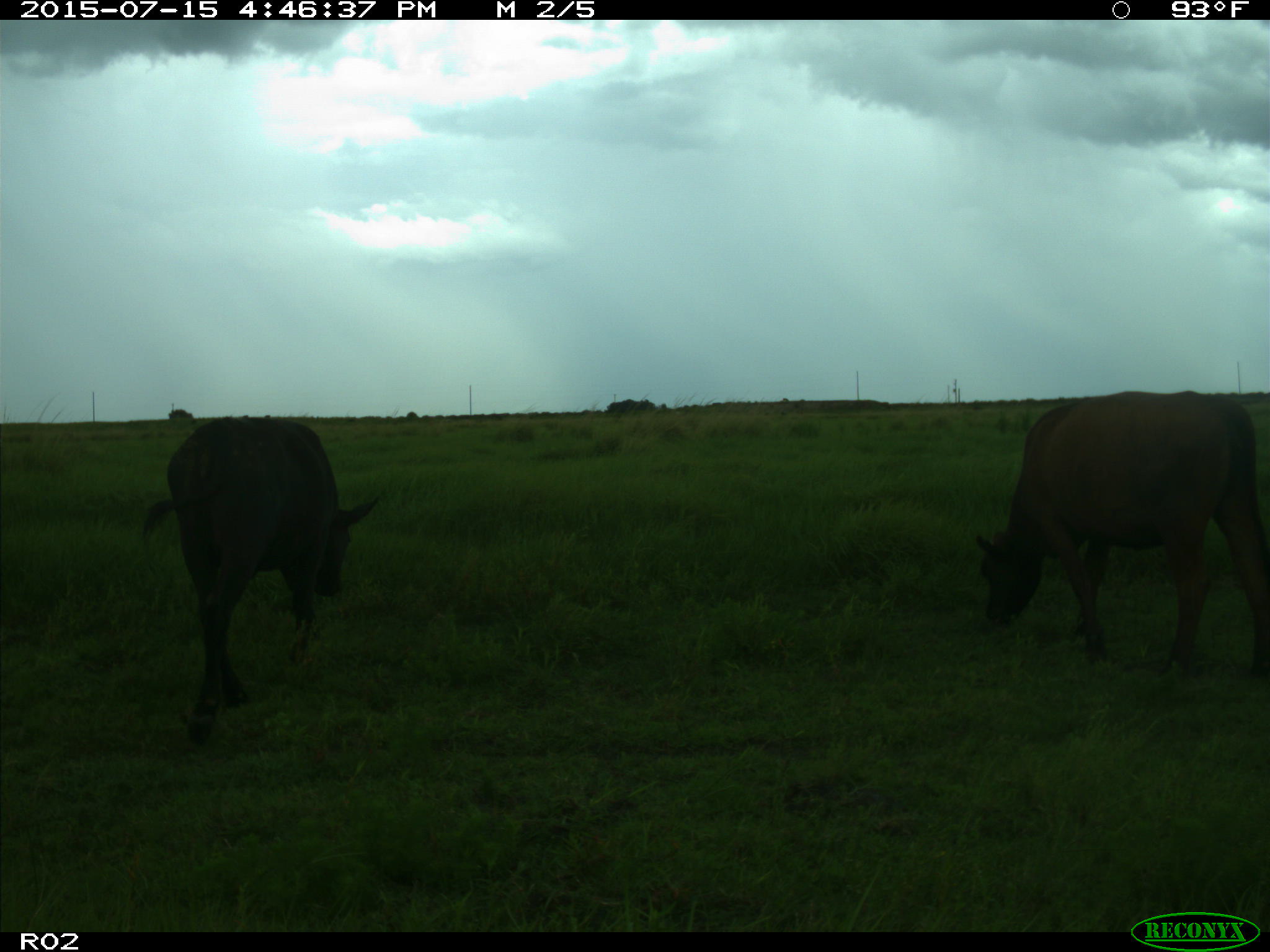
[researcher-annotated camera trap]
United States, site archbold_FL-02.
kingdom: Animalia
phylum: Chordata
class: Mammalia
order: Artiodactyla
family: Bovidae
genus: Bos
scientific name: Bos taurus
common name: domestic cow